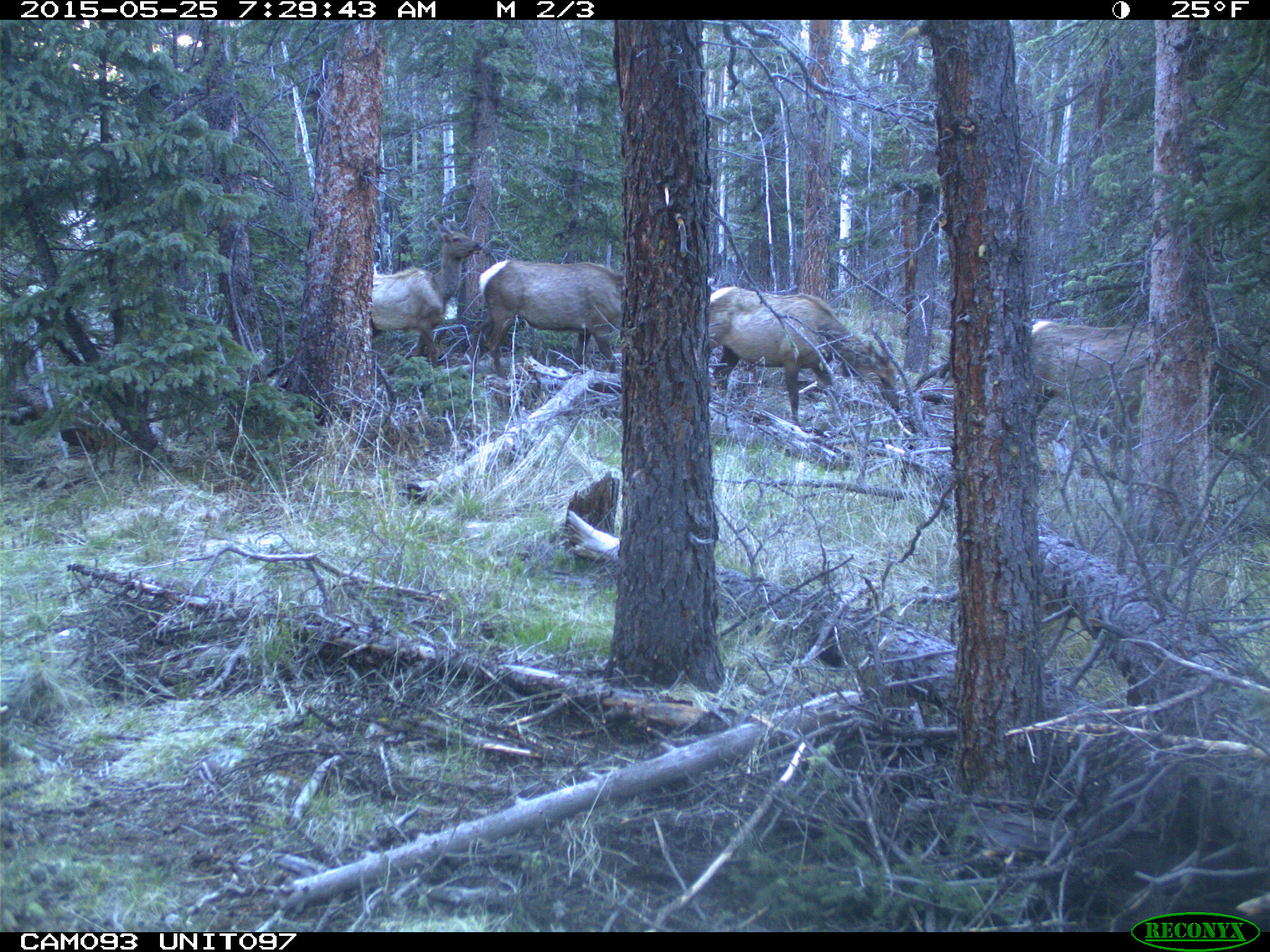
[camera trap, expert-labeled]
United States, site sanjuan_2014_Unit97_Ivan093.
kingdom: Animalia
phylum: Chordata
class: Mammalia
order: Artiodactyla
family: Cervidae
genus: Cervus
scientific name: Cervus elaphus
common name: red deer